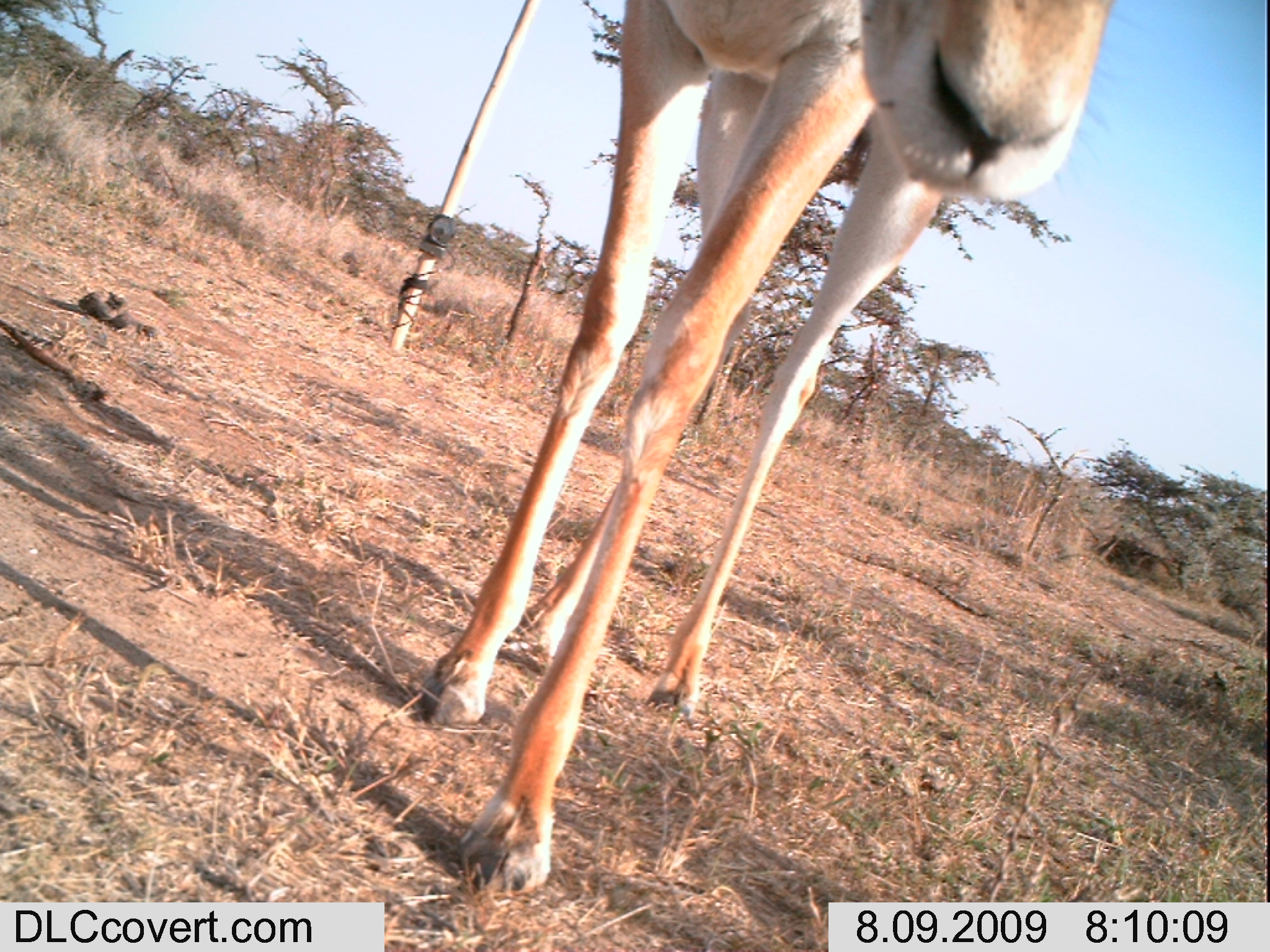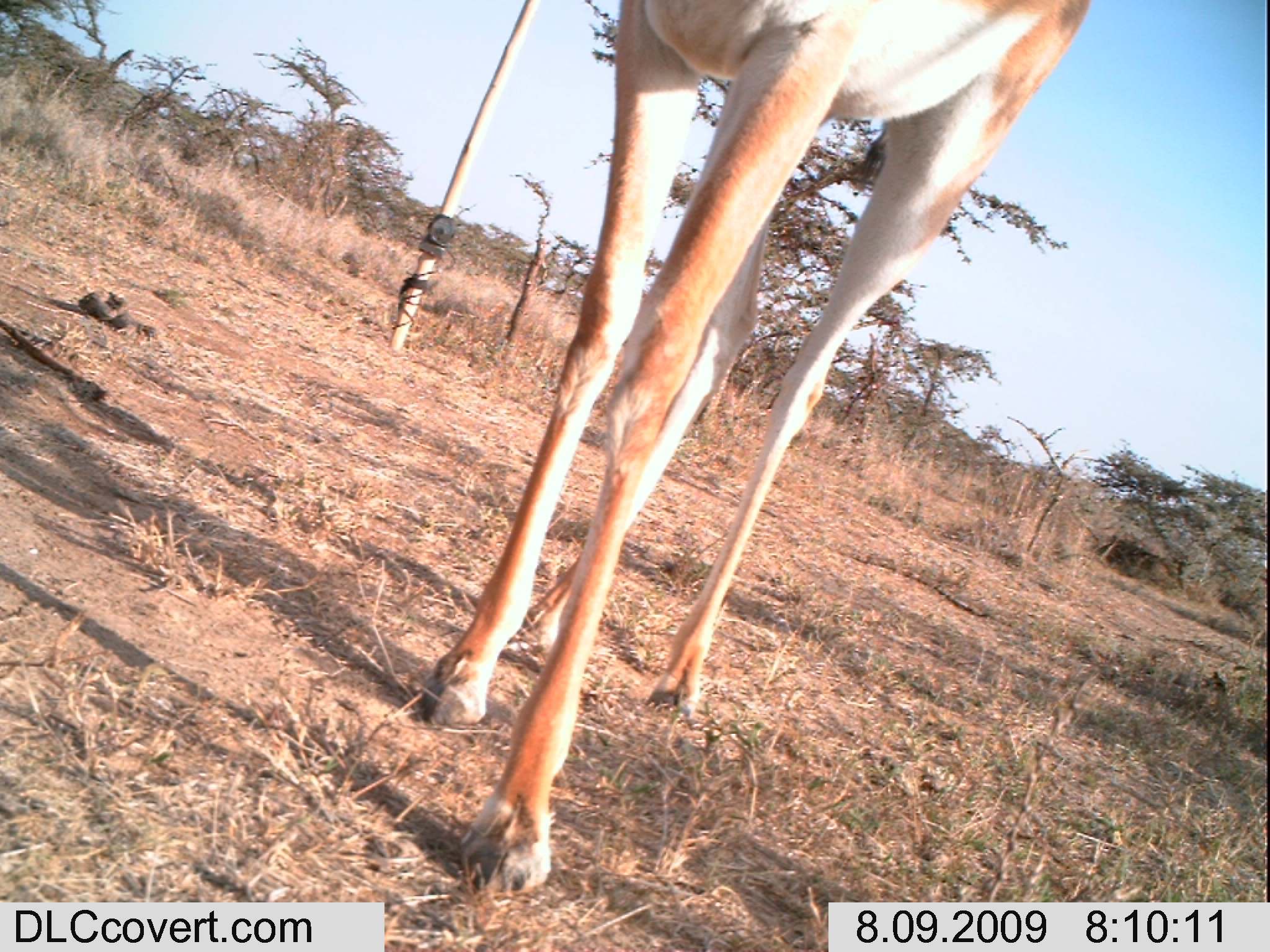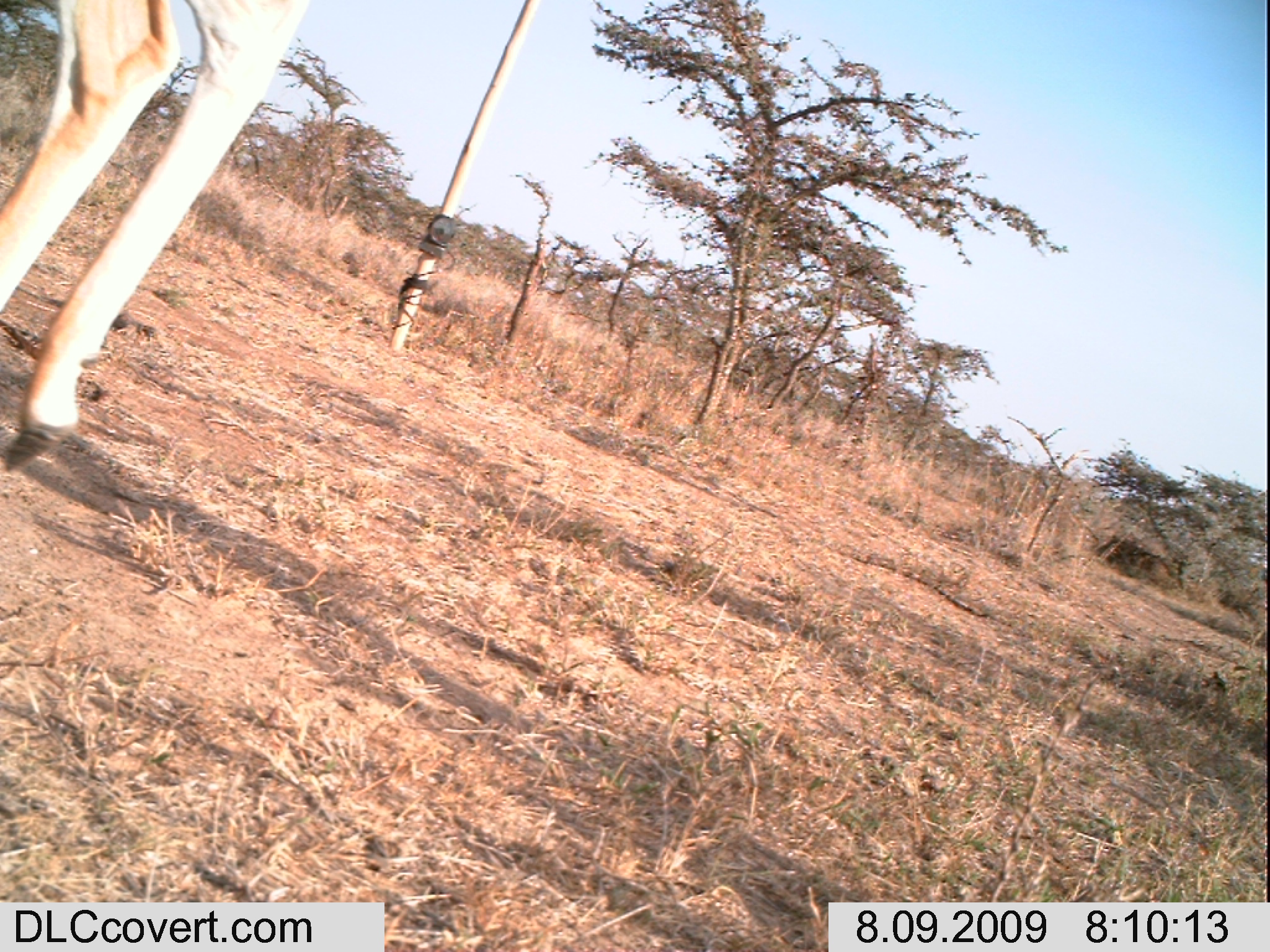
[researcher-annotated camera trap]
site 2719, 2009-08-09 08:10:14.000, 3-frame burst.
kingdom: Animalia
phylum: Chordata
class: Mammalia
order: Artiodactyla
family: Bovidae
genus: Nanger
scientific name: Nanger granti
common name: grant's gazelle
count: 1